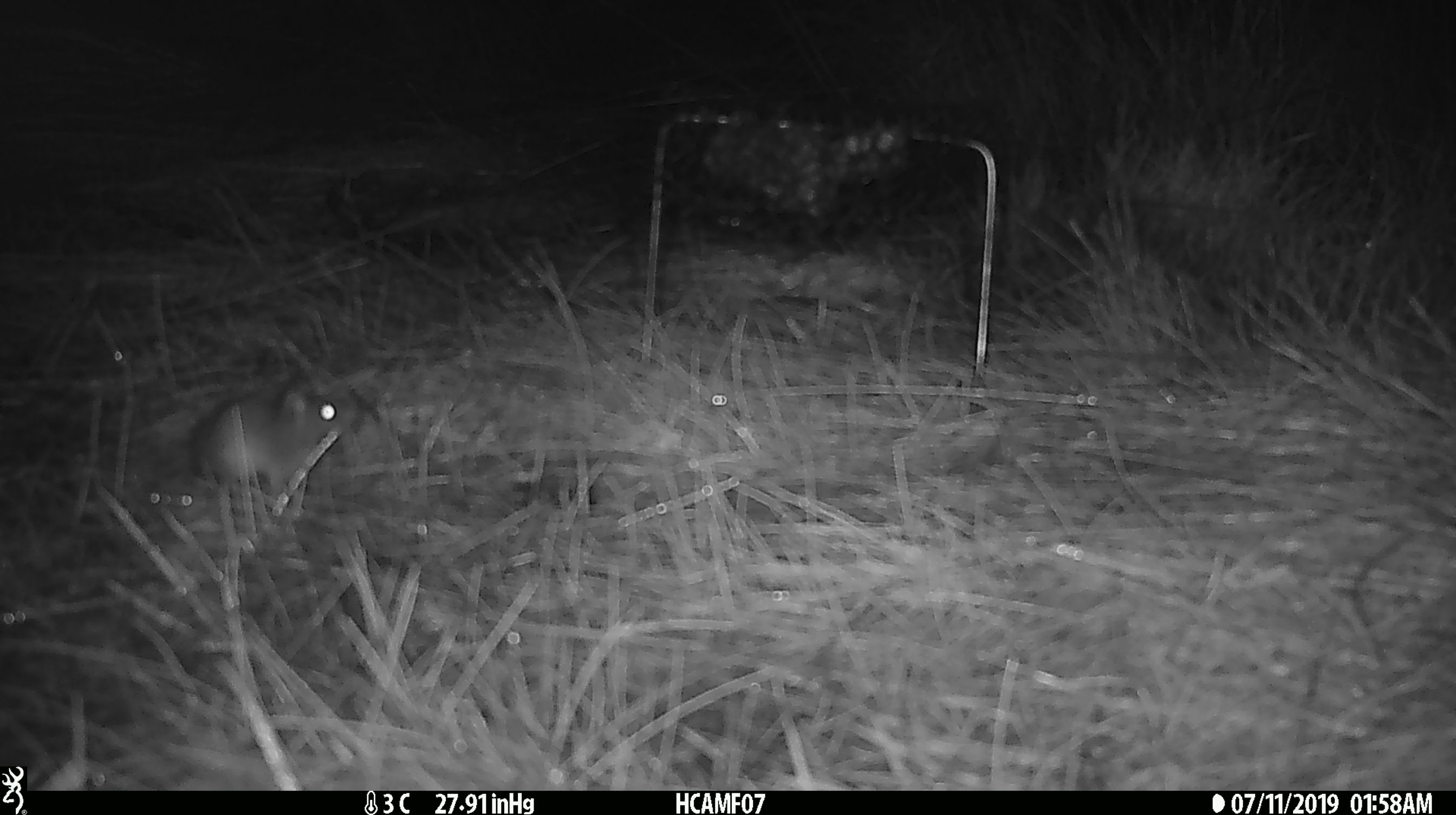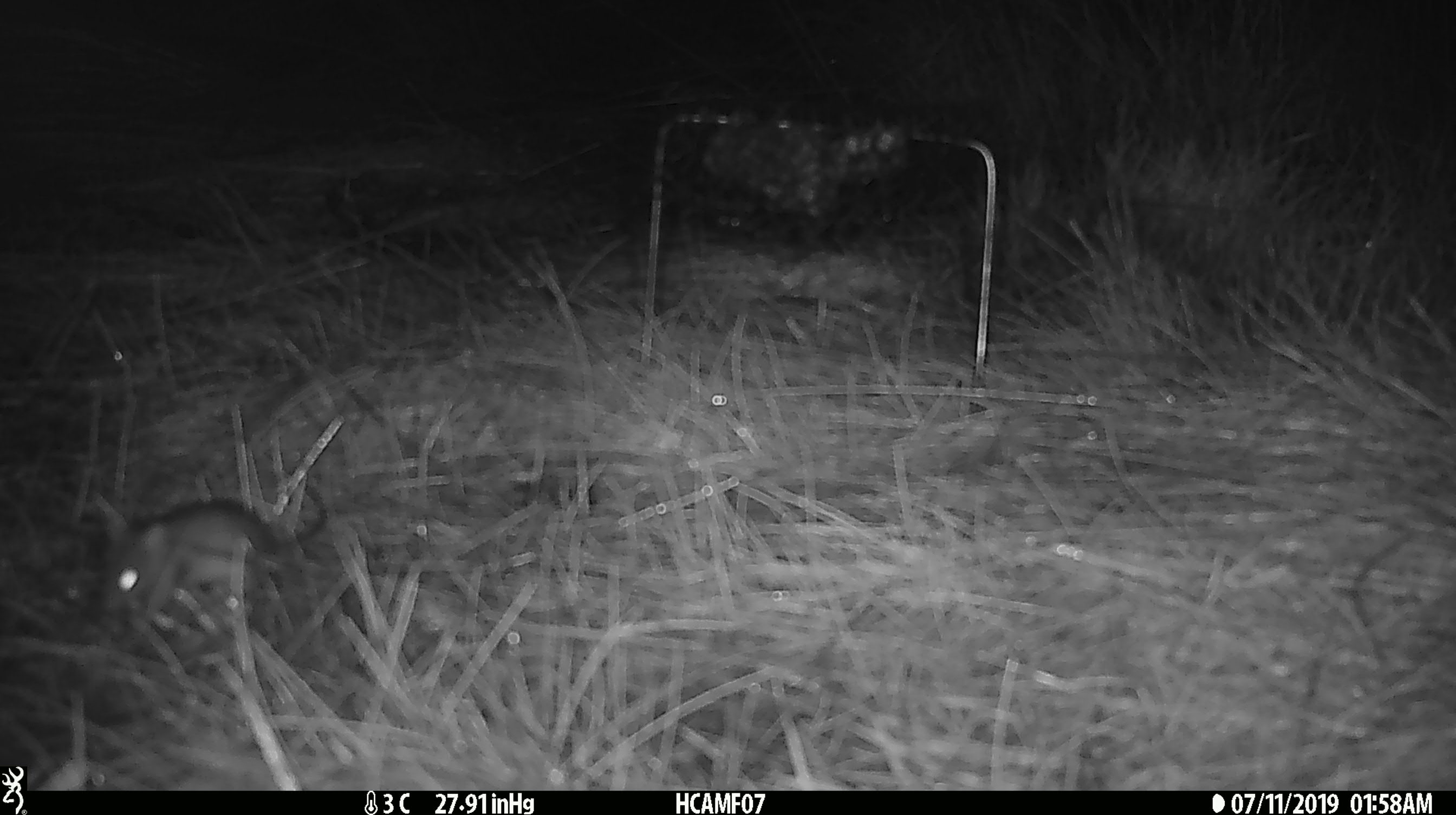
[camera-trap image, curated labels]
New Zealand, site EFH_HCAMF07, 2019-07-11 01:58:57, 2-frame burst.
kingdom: Animalia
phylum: Chordata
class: Mammalia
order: Rodentia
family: Muridae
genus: Mus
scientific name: Mus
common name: mouse